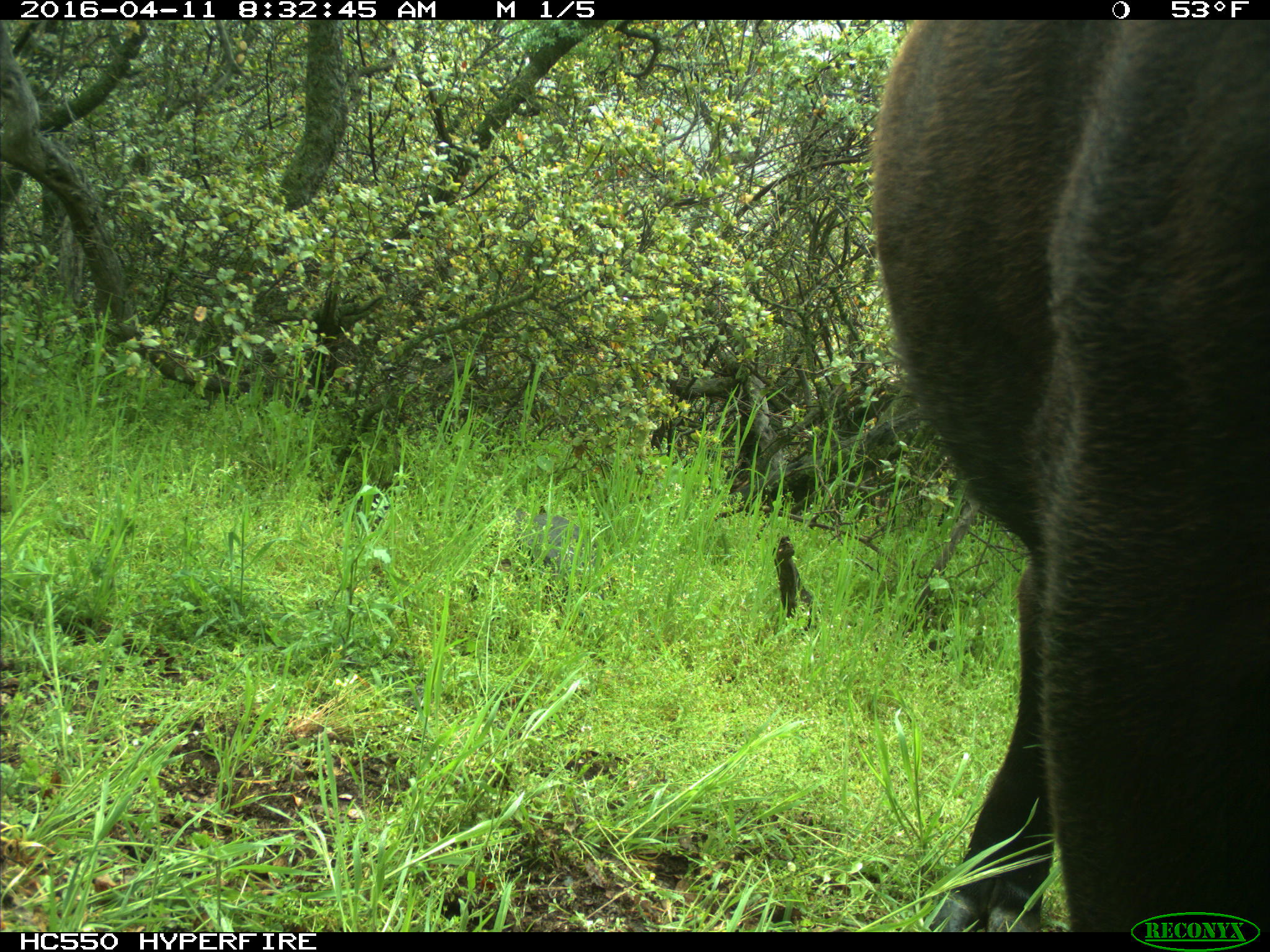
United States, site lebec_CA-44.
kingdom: Animalia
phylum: Chordata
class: Mammalia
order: Artiodactyla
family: Bovidae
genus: Bos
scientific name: Bos taurus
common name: domestic cow